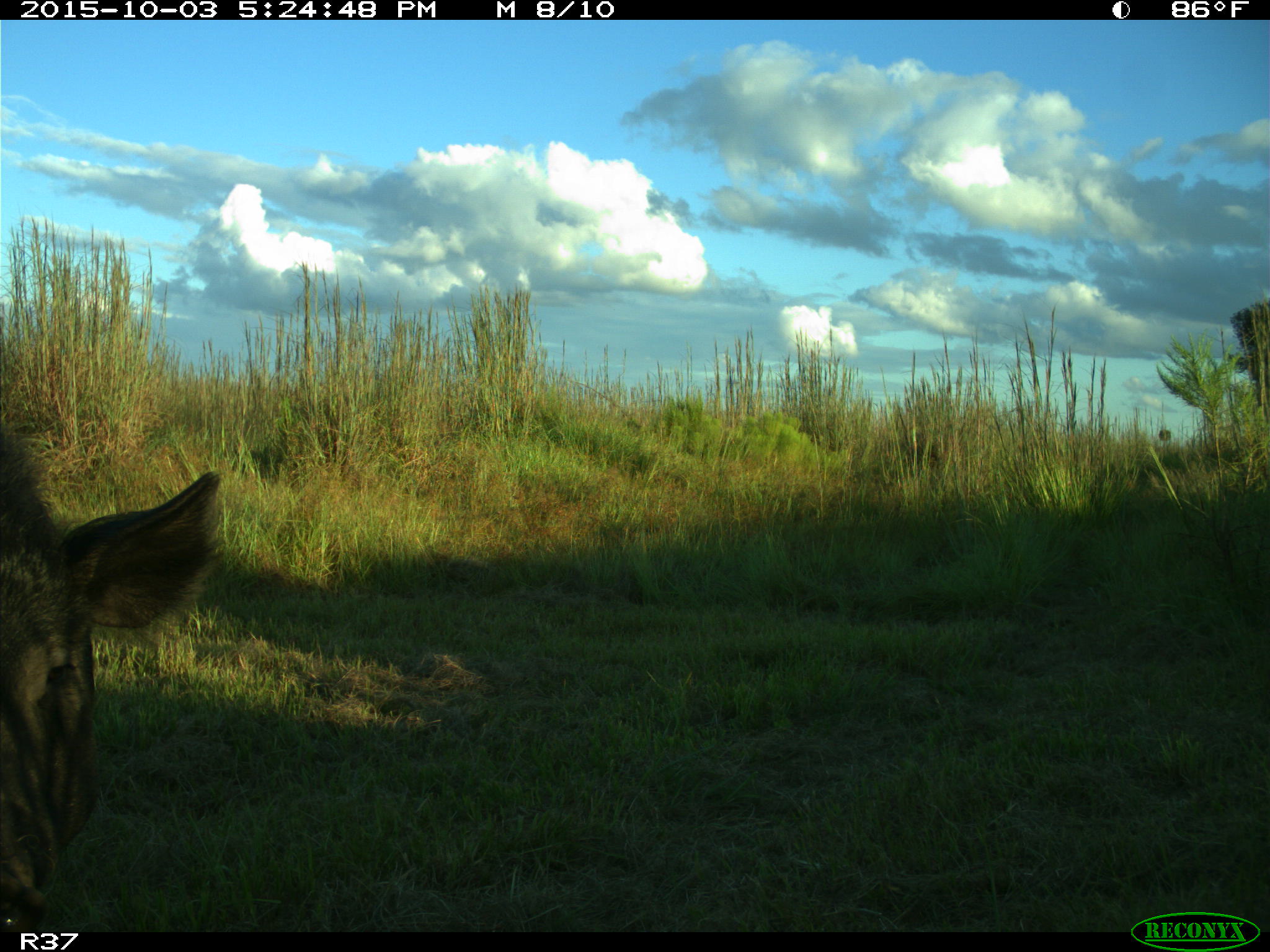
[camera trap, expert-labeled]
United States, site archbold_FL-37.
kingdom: Animalia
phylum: Chordata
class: Mammalia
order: Artiodactyla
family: Suidae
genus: Sus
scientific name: Sus scrofa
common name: wild boar